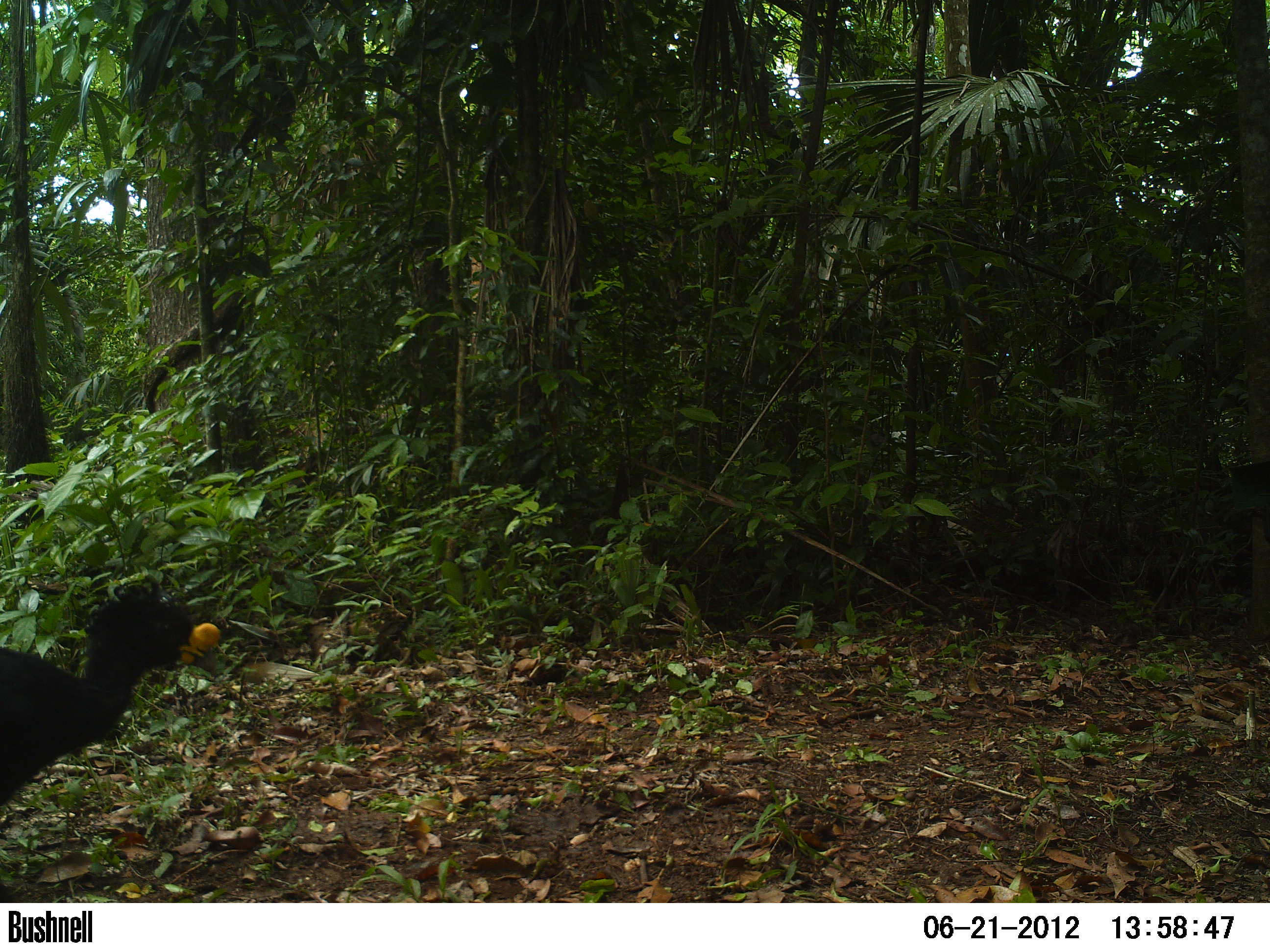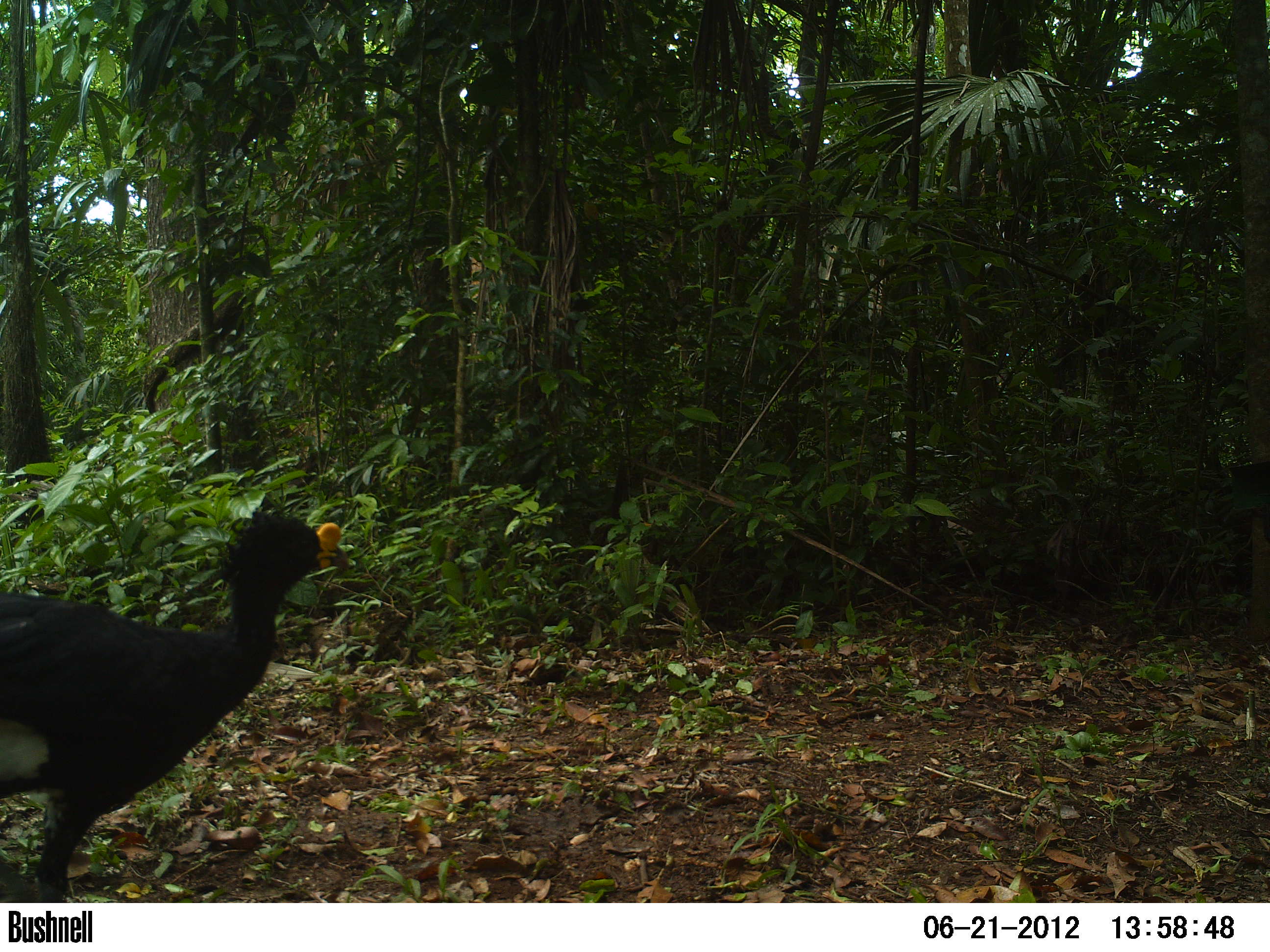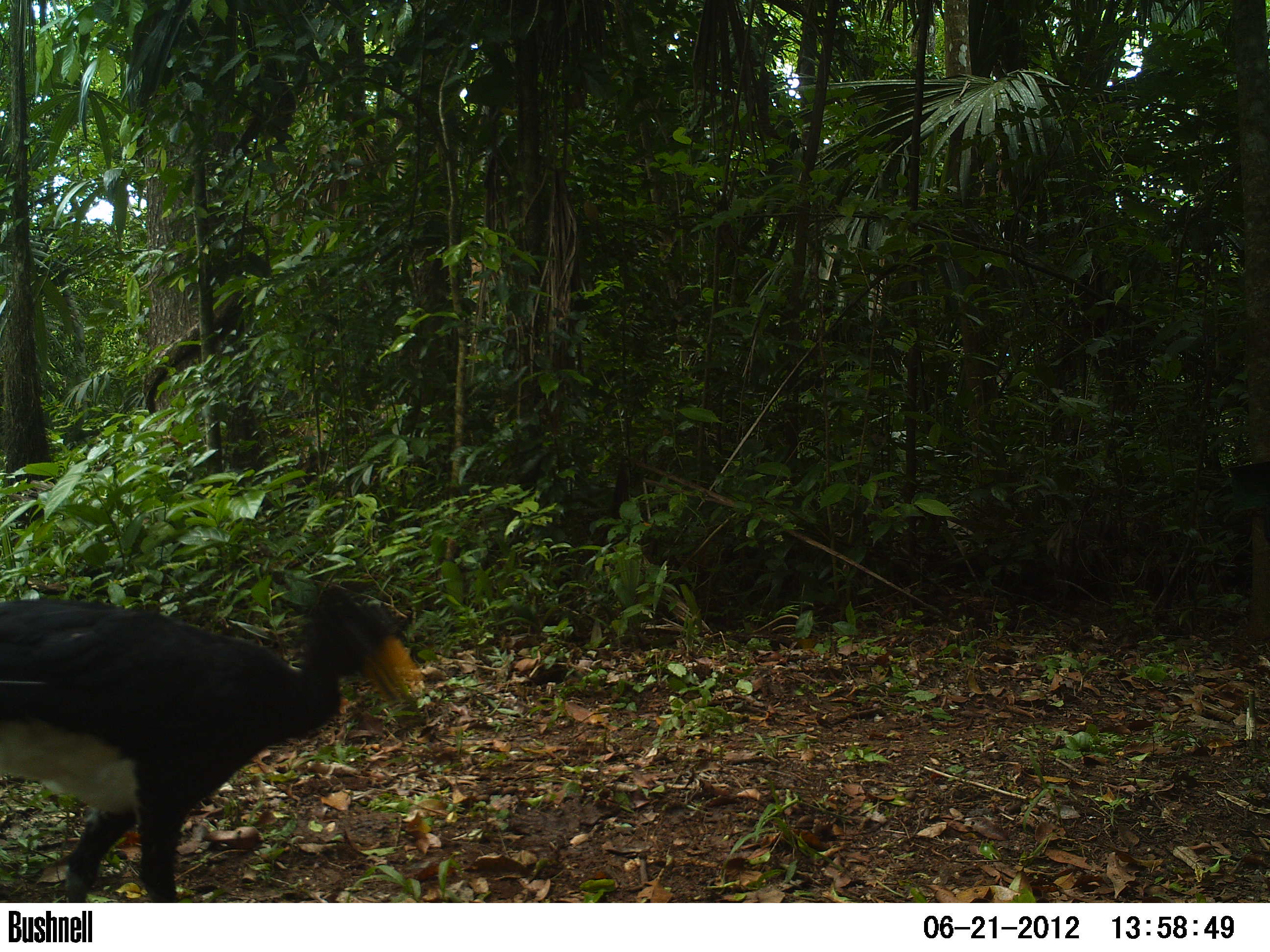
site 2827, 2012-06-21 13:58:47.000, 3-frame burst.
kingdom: Animalia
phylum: Chordata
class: Aves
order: Galliformes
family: Cracidae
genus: Crax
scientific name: Crax rubra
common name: great curassow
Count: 1.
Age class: adult.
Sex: male.